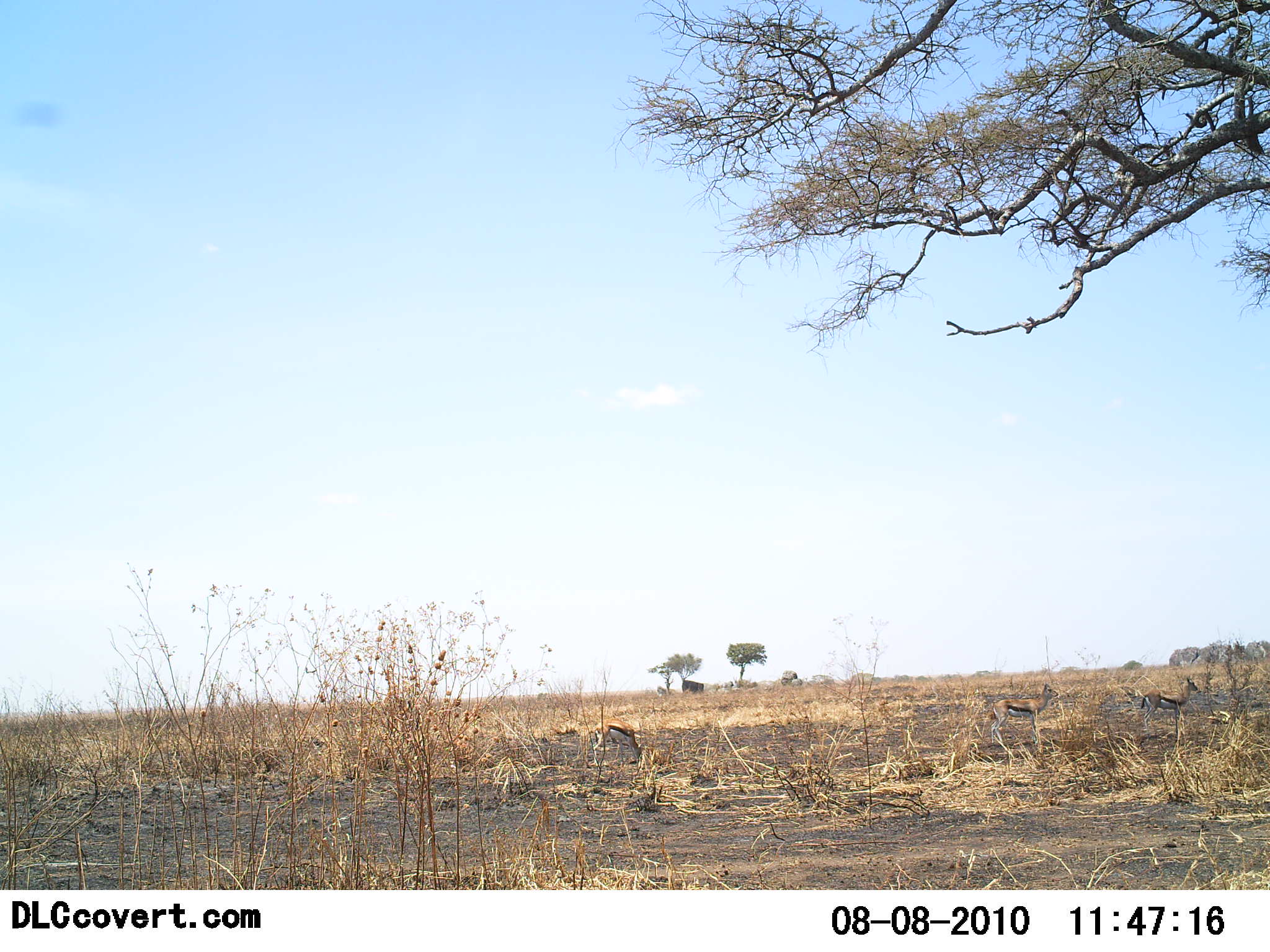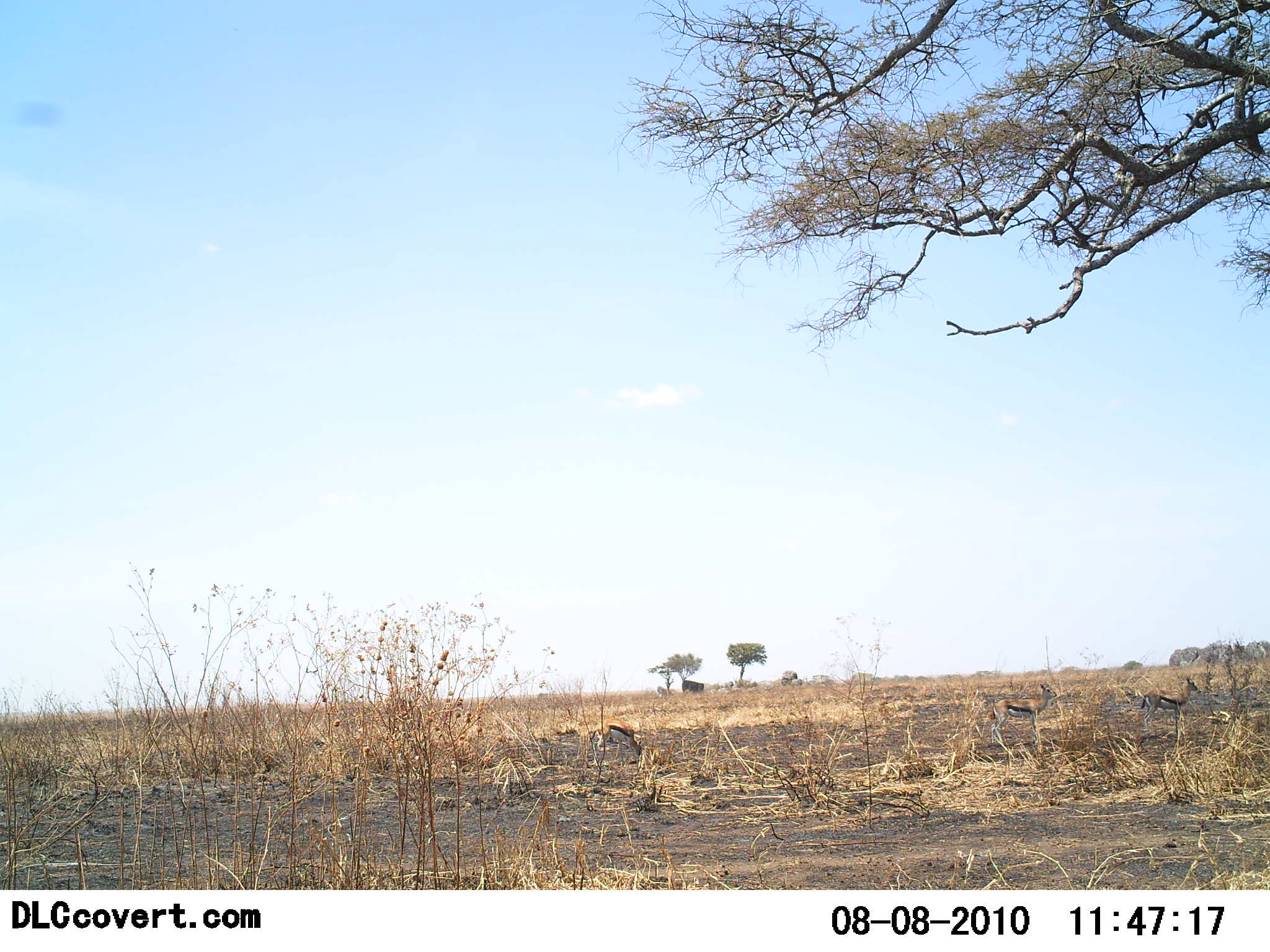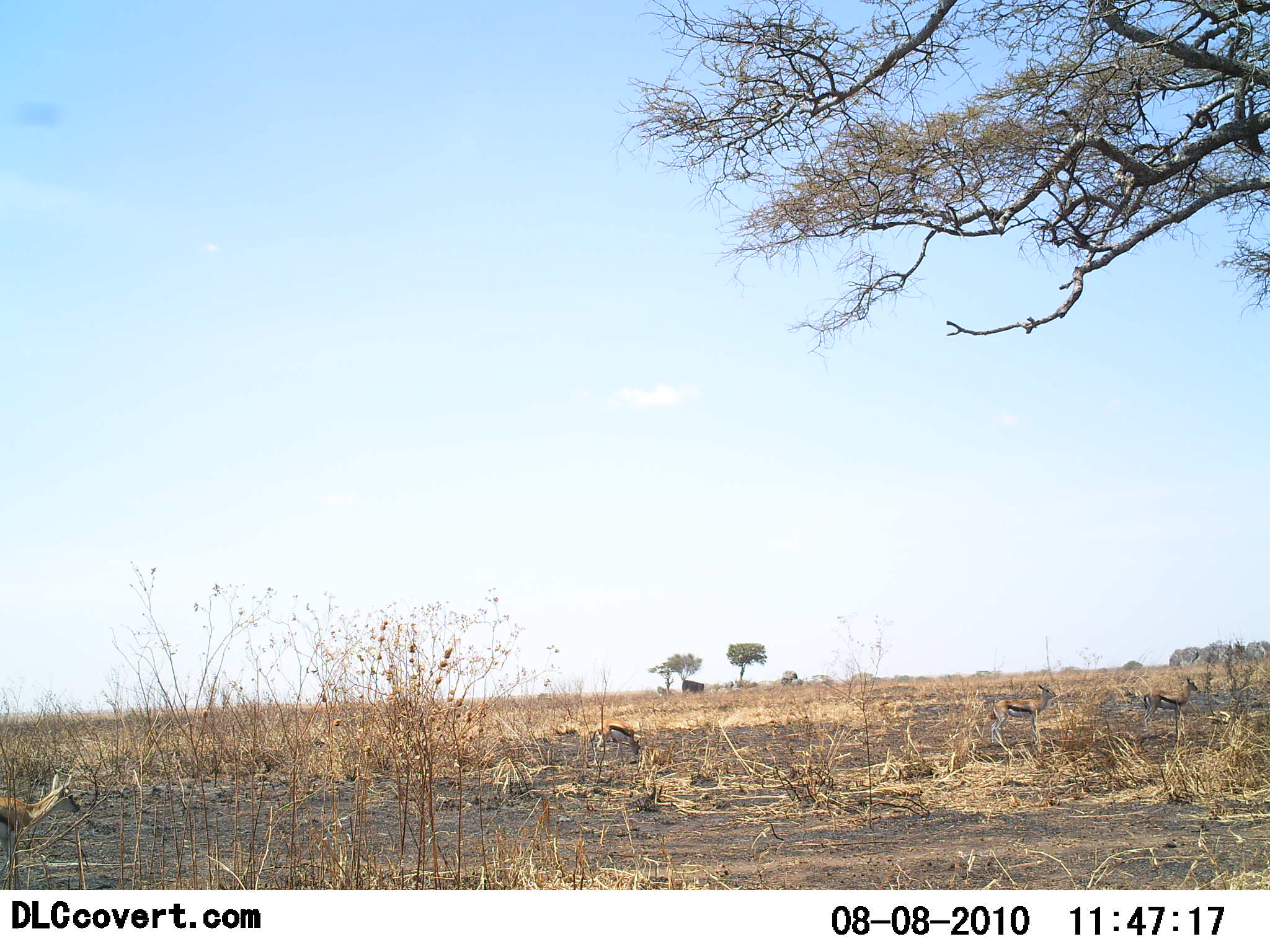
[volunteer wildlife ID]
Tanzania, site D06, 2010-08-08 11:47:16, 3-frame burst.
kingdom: Animalia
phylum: Chordata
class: Mammalia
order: Artiodactyla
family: Bovidae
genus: Eudorcas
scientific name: Eudorcas thomsonii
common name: thomson's gazelle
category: gazellethomsons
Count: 4.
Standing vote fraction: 69%.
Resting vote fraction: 12%.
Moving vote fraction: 56%.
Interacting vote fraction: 0%.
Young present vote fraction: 0%.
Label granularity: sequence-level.